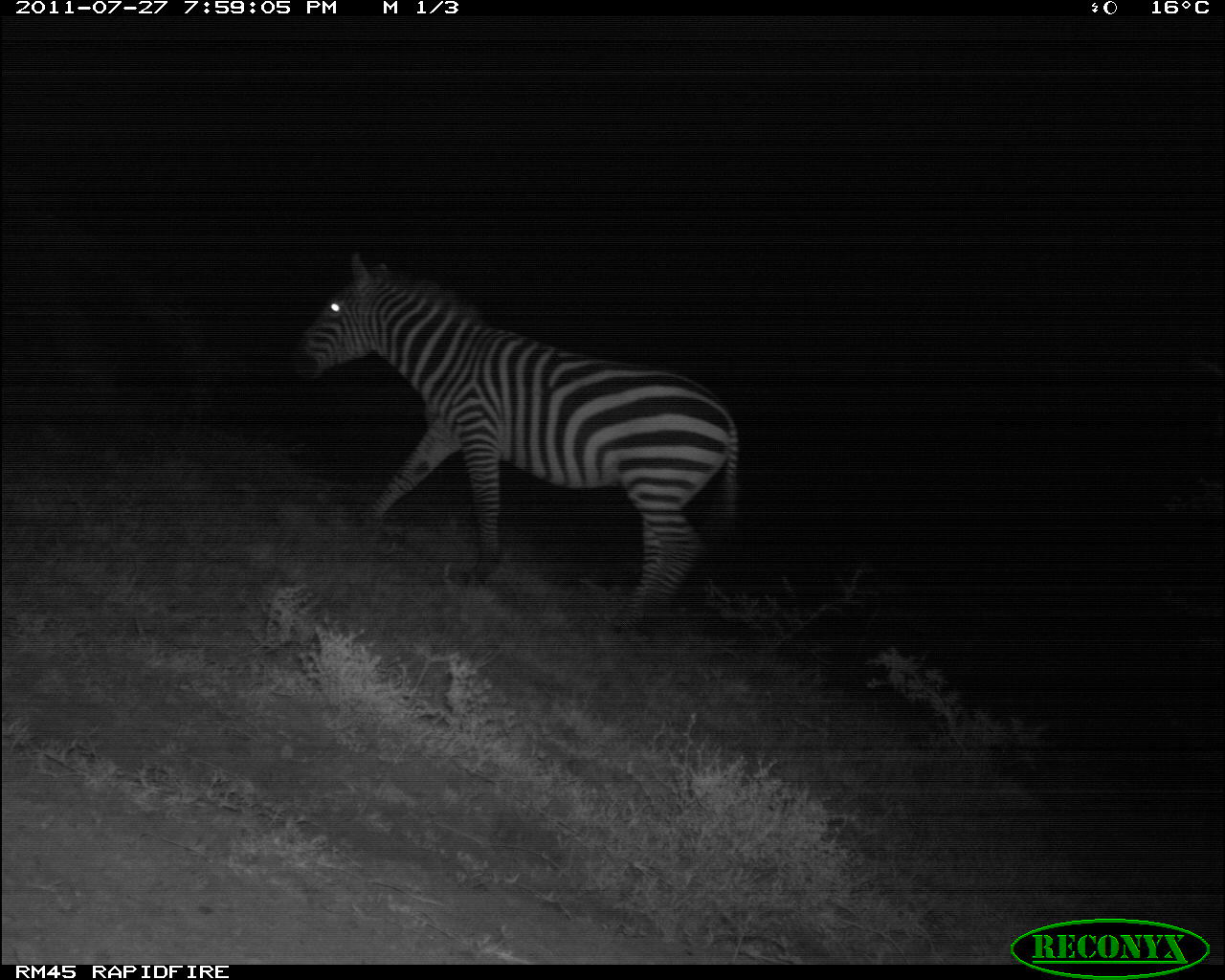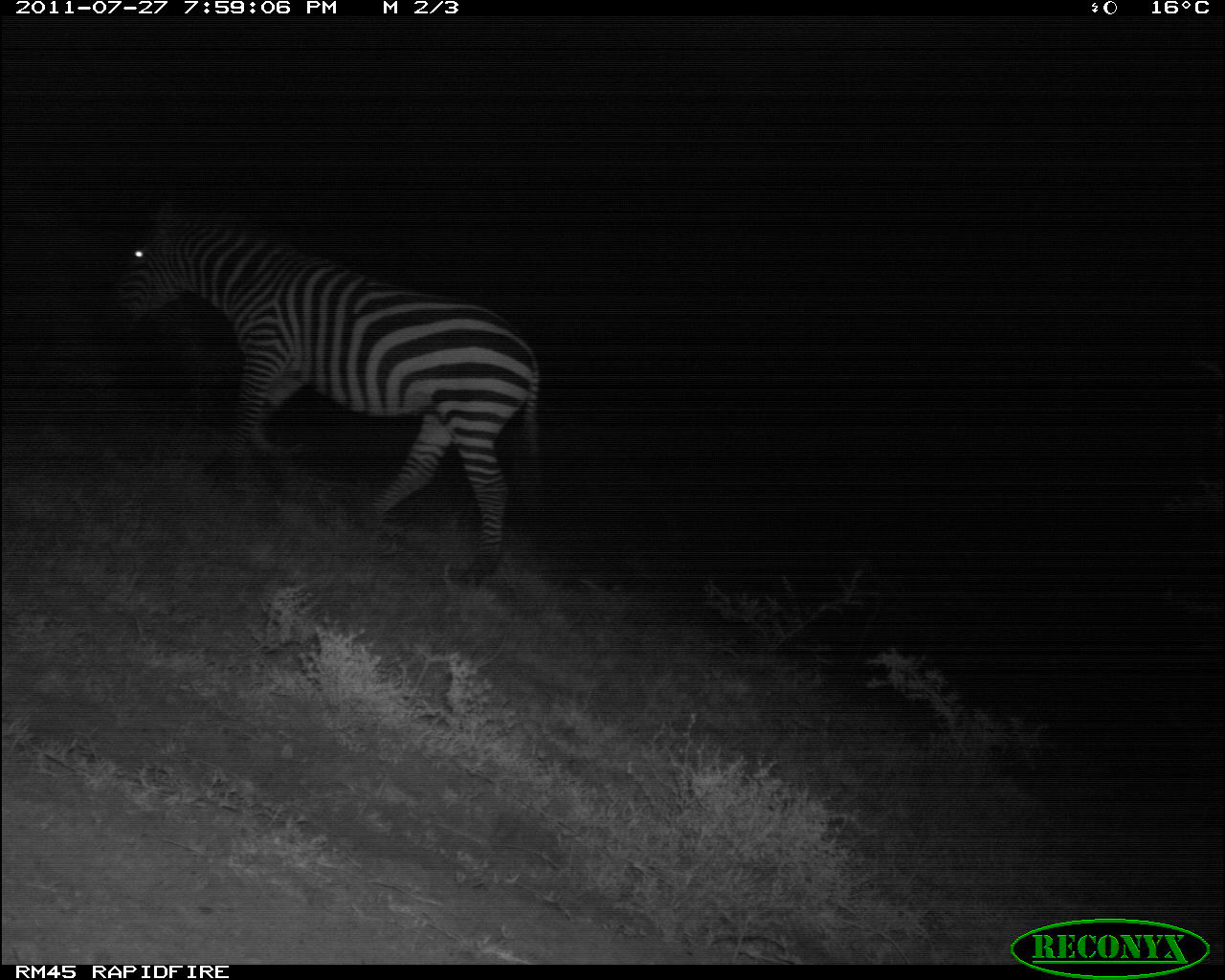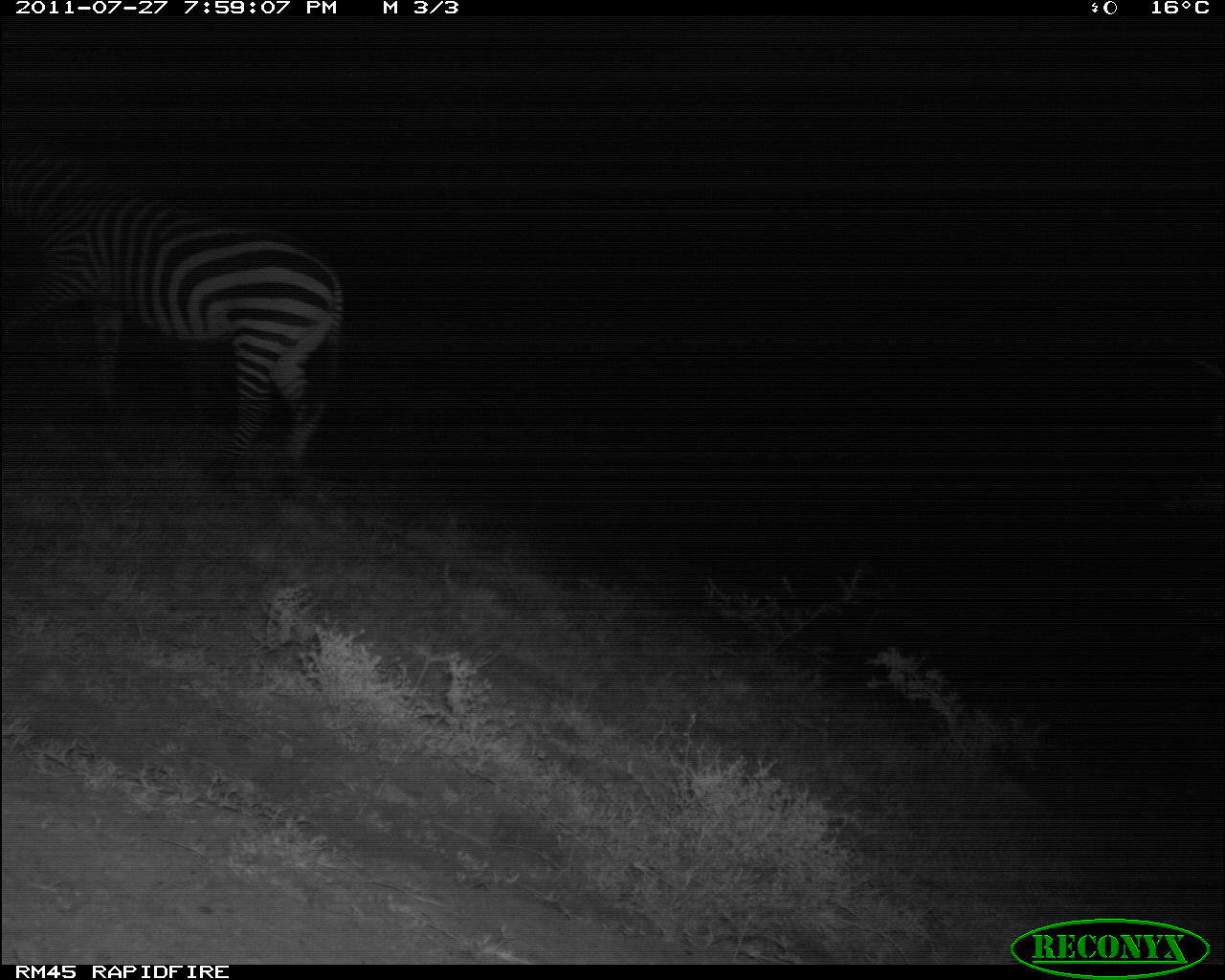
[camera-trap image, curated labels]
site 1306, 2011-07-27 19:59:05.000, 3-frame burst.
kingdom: Animalia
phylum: Chordata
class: Mammalia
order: Perissodactyla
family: Equidae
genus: Equus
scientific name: Equus quagga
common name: plains zebra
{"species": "Equus quagga (plains zebra)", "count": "1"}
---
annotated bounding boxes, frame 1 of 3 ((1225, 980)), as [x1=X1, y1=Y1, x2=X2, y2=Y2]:
equus quagga: [x1=292, y1=251, x2=743, y2=629]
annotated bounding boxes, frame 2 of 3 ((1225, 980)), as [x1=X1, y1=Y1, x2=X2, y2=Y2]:
equus quagga: [x1=111, y1=185, x2=542, y2=582]